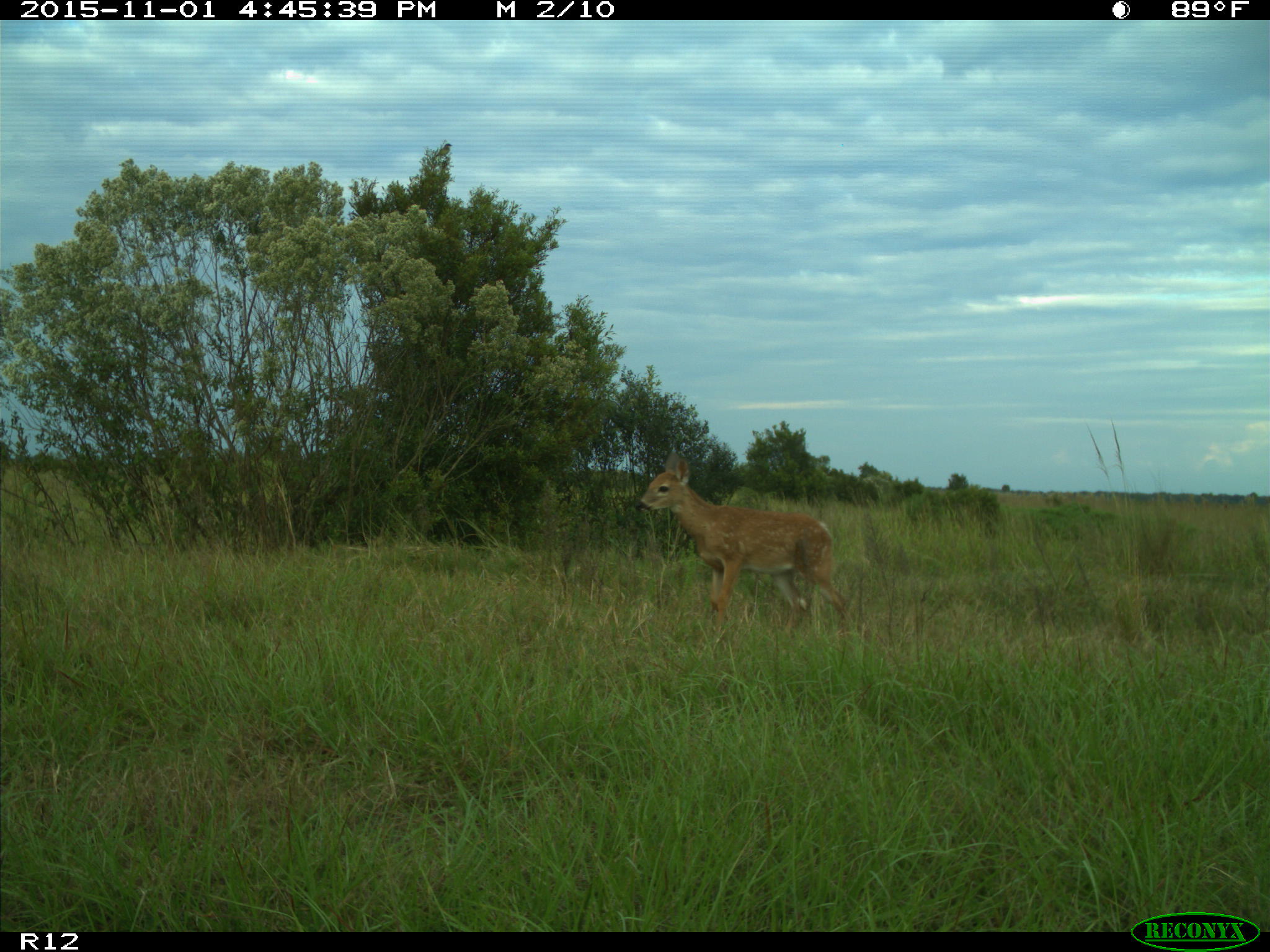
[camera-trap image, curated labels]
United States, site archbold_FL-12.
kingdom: Animalia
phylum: Chordata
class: Mammalia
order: Artiodactyla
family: Cervidae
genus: Odocoileus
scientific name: Odocoileus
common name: deer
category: unidentified deer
Unidentified deer (deer) (Odocoileus).